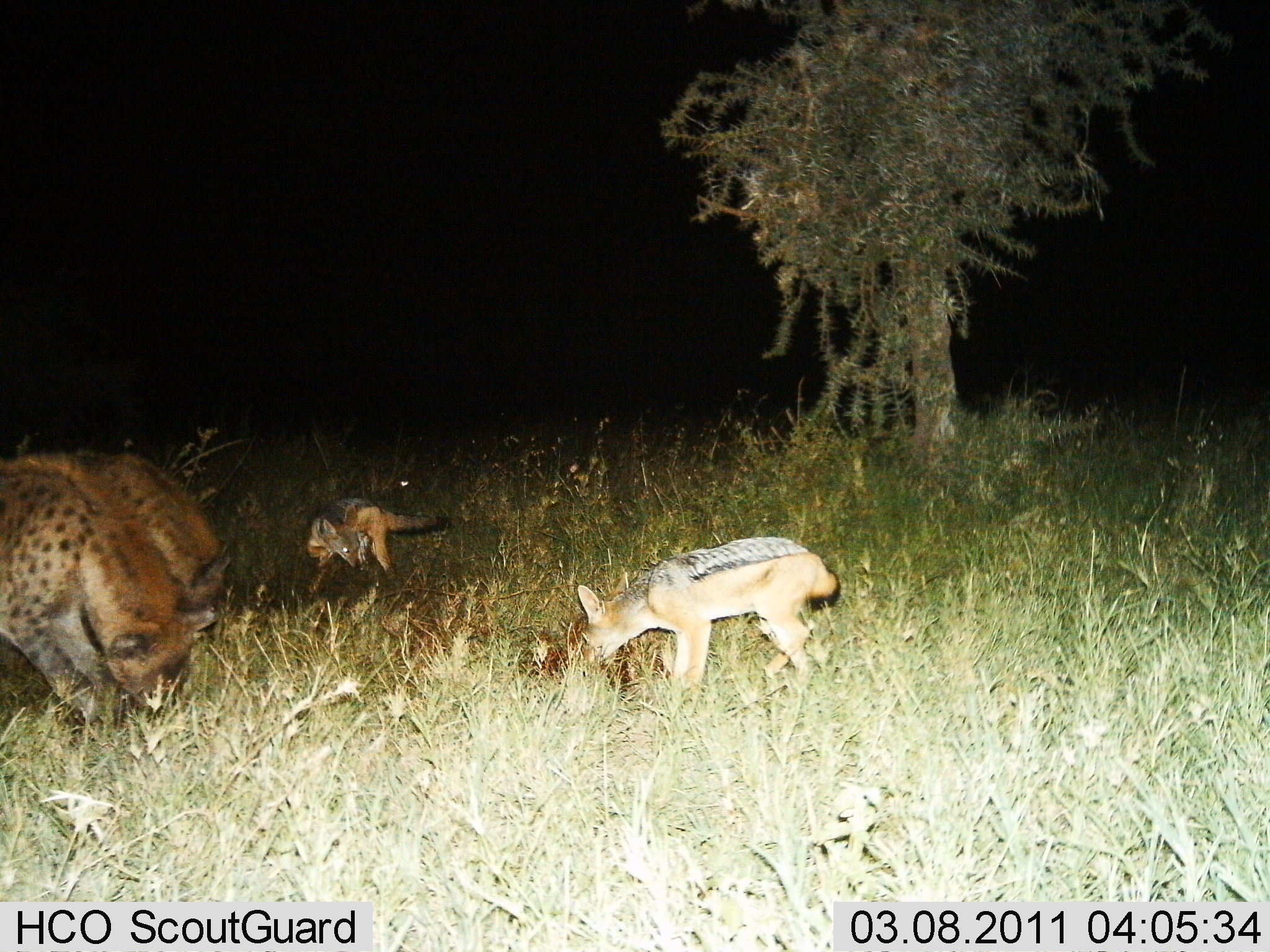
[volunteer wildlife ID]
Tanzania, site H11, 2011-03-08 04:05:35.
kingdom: Animalia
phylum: Chordata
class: Mammalia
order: Carnivora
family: Hyaenidae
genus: Crocuta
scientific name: Crocuta crocuta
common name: spotted hyena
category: hyenaspotted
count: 2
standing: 18%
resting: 0%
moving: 9%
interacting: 5%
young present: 5%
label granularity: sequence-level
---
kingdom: Animalia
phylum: Chordata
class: Mammalia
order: Carnivora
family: Canidae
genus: Lupulella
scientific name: Lupulella mesomelas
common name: black-backed jackal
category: jackal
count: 2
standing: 17%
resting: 0%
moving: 33%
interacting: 8%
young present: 0%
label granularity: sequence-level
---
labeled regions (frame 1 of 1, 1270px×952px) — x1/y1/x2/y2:
animal: 1/453/216/732; 576/534/840/695; 94/451/236/627; 306/497/449/604; 398/477/412/491